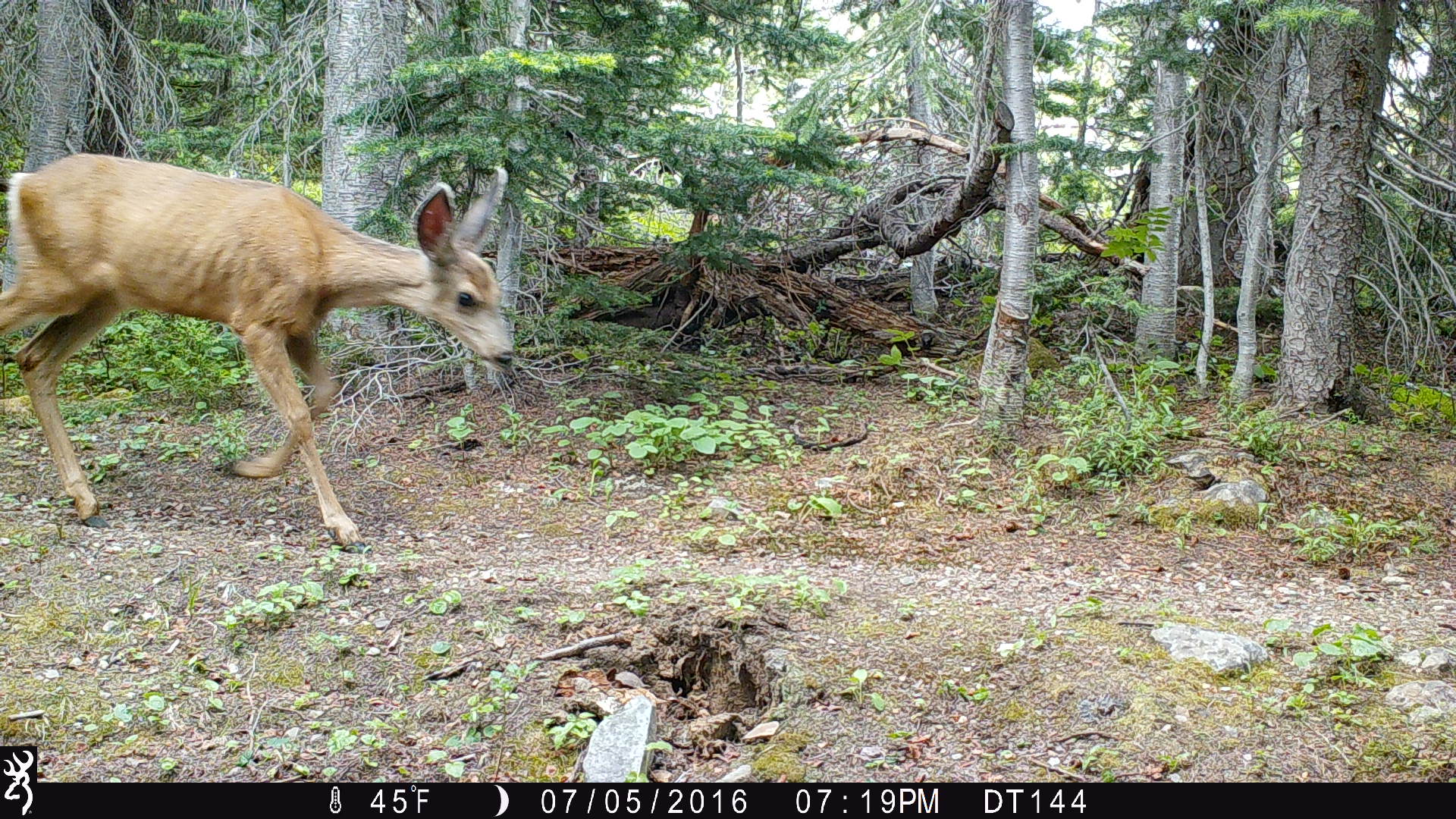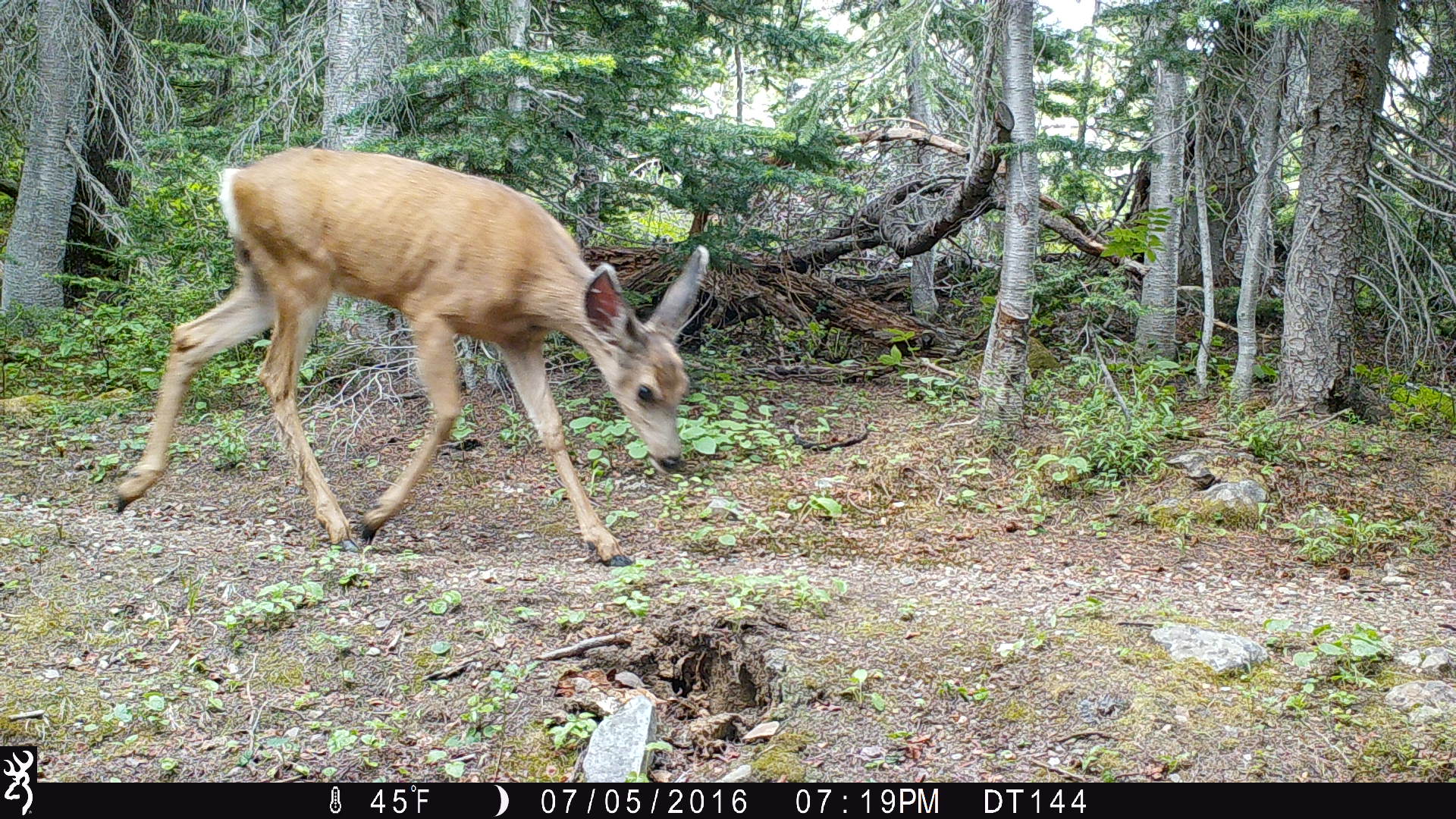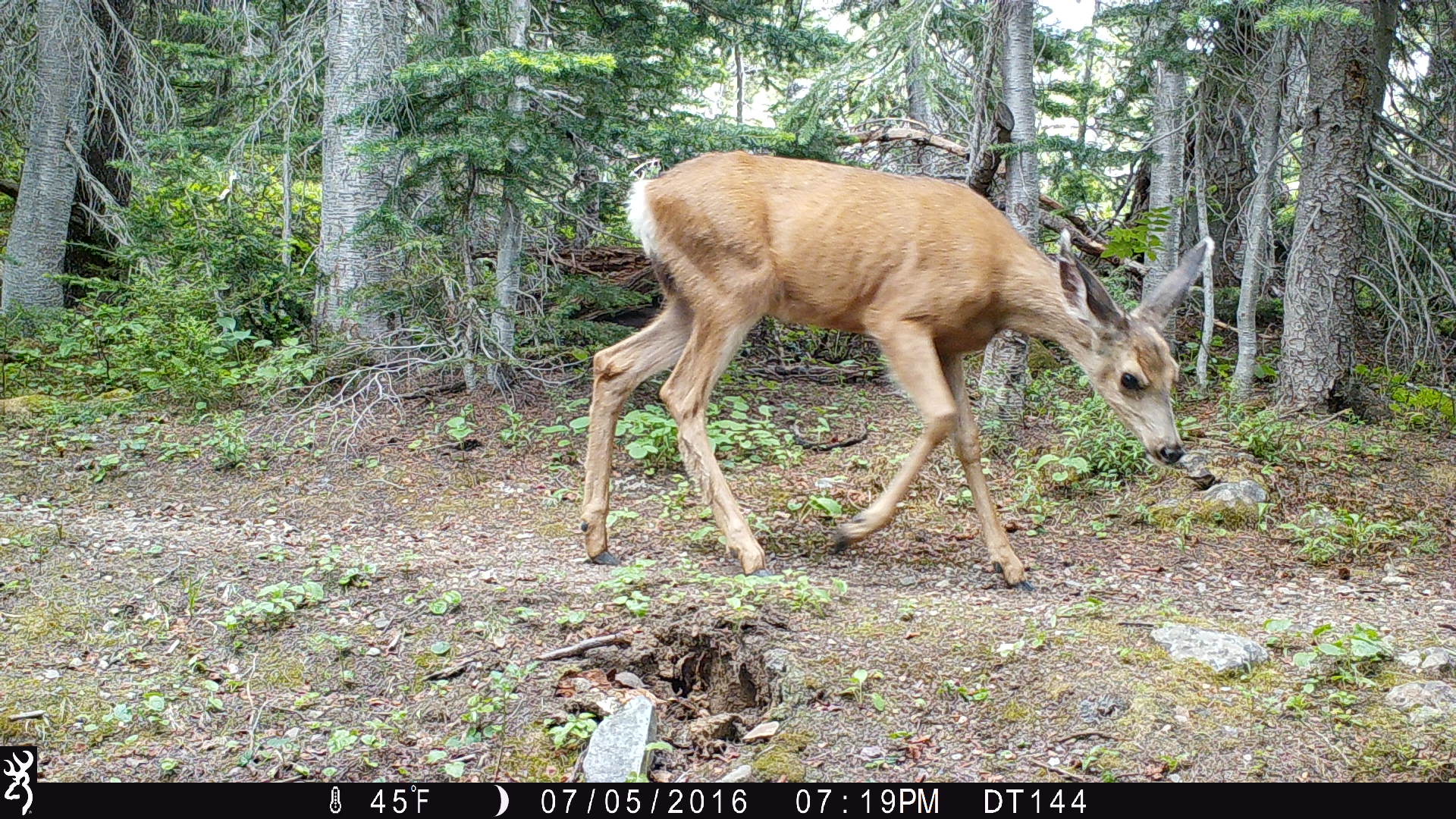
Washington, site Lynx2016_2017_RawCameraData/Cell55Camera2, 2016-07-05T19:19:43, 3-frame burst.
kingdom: Animalia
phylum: Chordata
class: Mammalia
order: Artiodactyla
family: Cervidae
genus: Odocoileus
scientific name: Odocoileus hemionus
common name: mule deer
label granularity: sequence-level